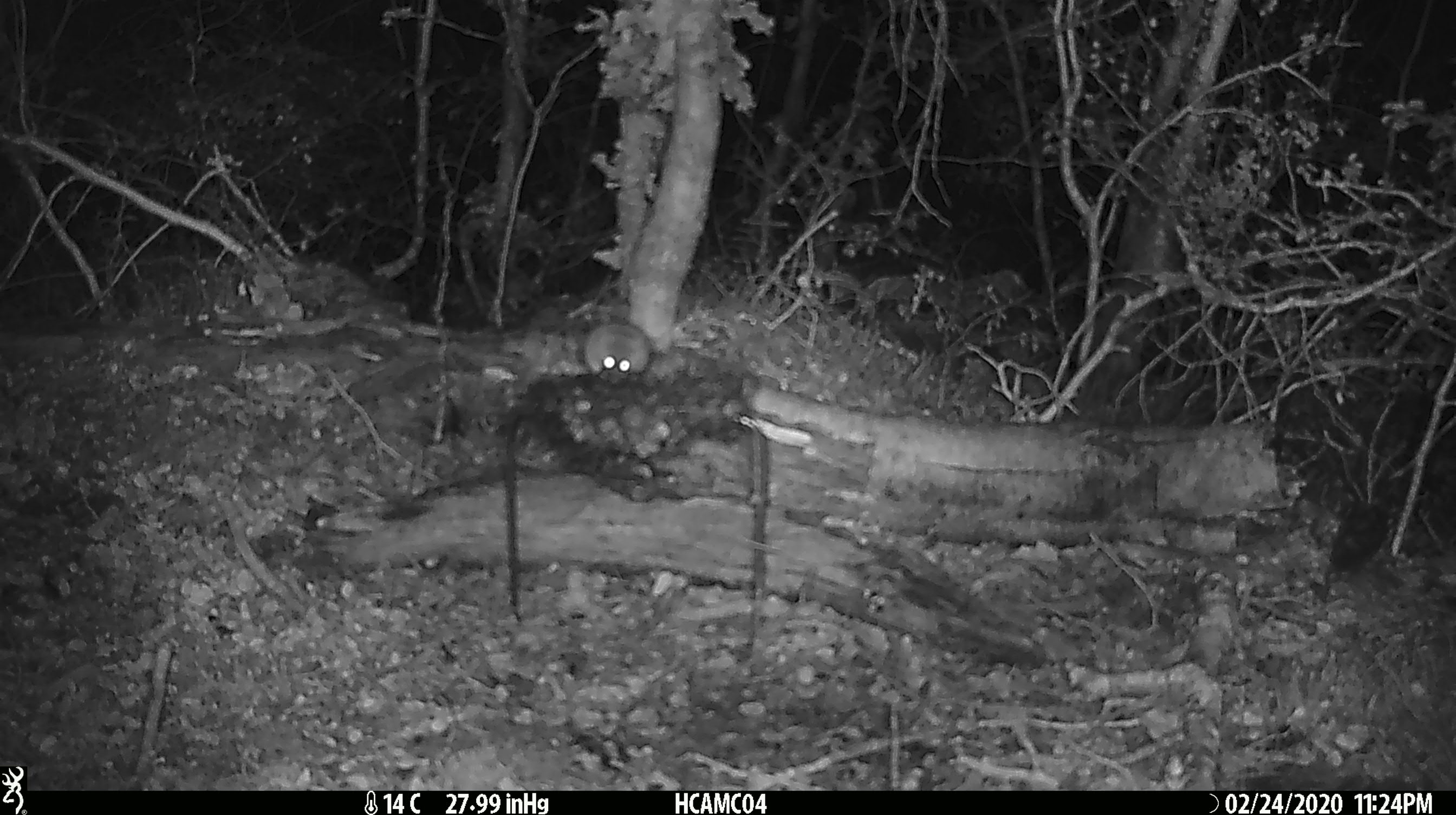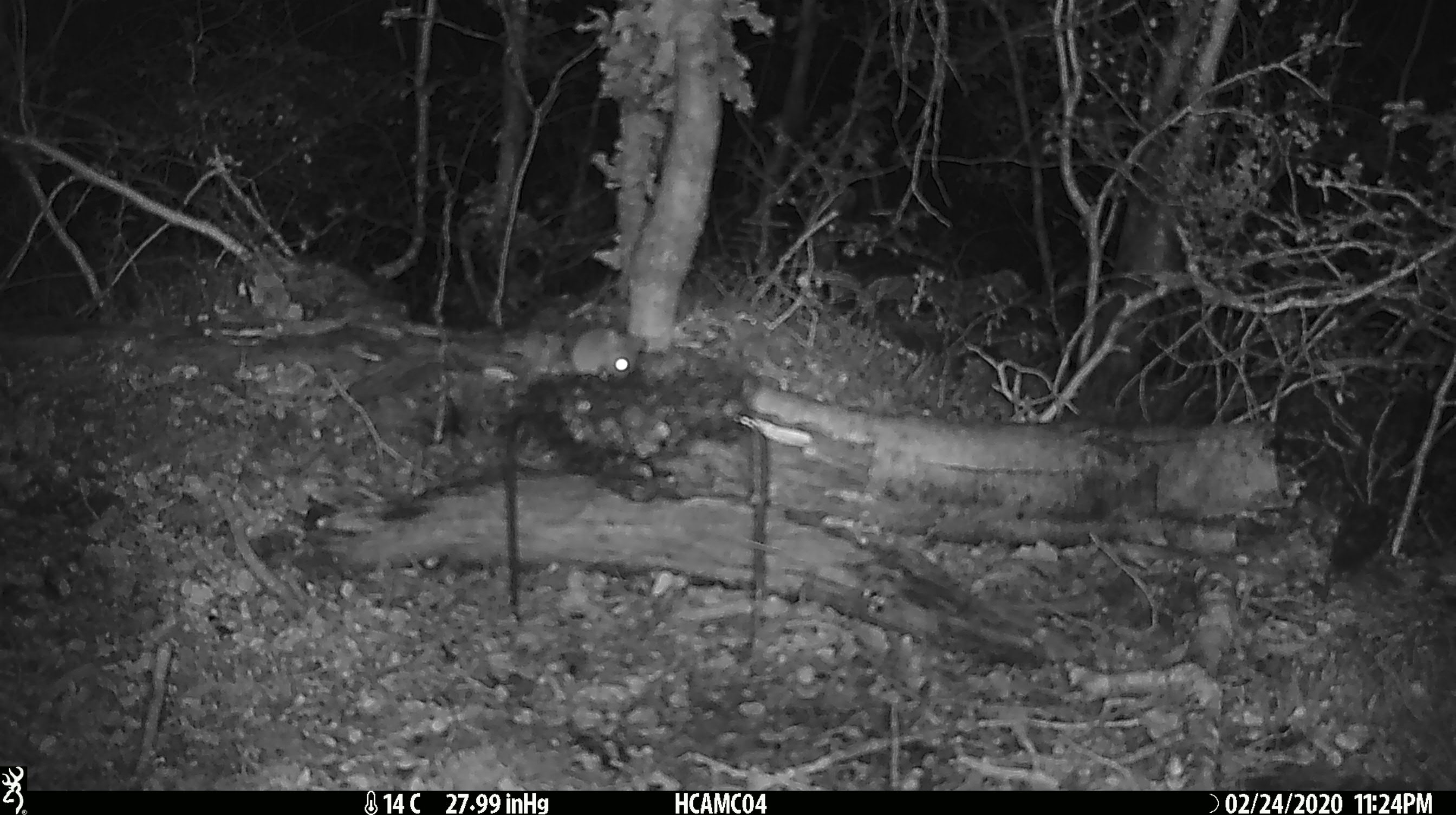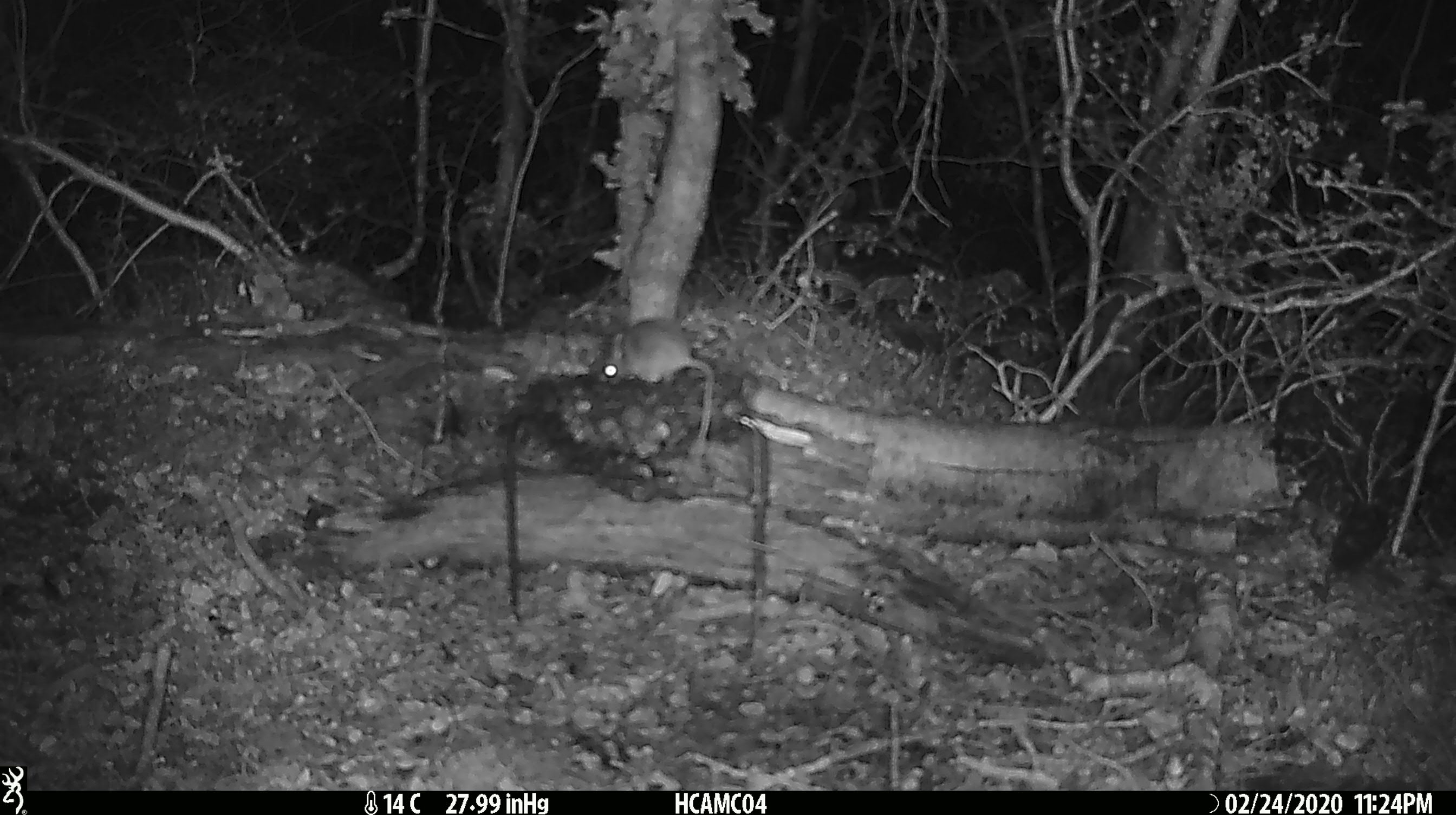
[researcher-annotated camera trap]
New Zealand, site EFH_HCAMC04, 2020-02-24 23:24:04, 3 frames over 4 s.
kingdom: Animalia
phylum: Chordata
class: Mammalia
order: Rodentia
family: Muridae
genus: Mus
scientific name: Mus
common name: mouse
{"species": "mouse (Mus)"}